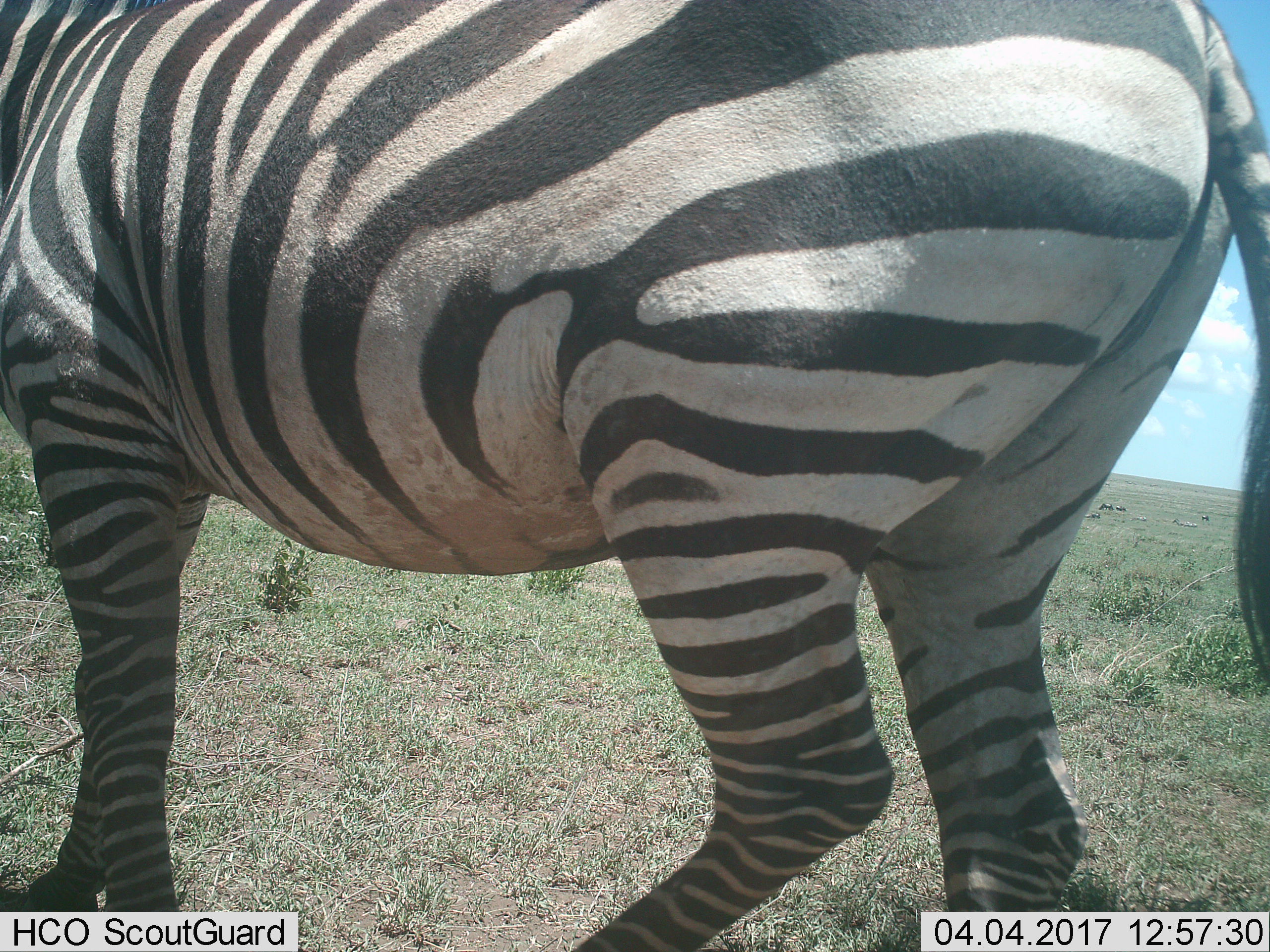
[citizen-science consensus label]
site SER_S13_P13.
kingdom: Animalia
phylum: Chordata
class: Mammalia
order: Perissodactyla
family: Equidae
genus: Equus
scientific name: Equus quagga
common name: plains zebra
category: zebraplains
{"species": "zebraplains (plains zebra) (Equus quagga)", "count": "1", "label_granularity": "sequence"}